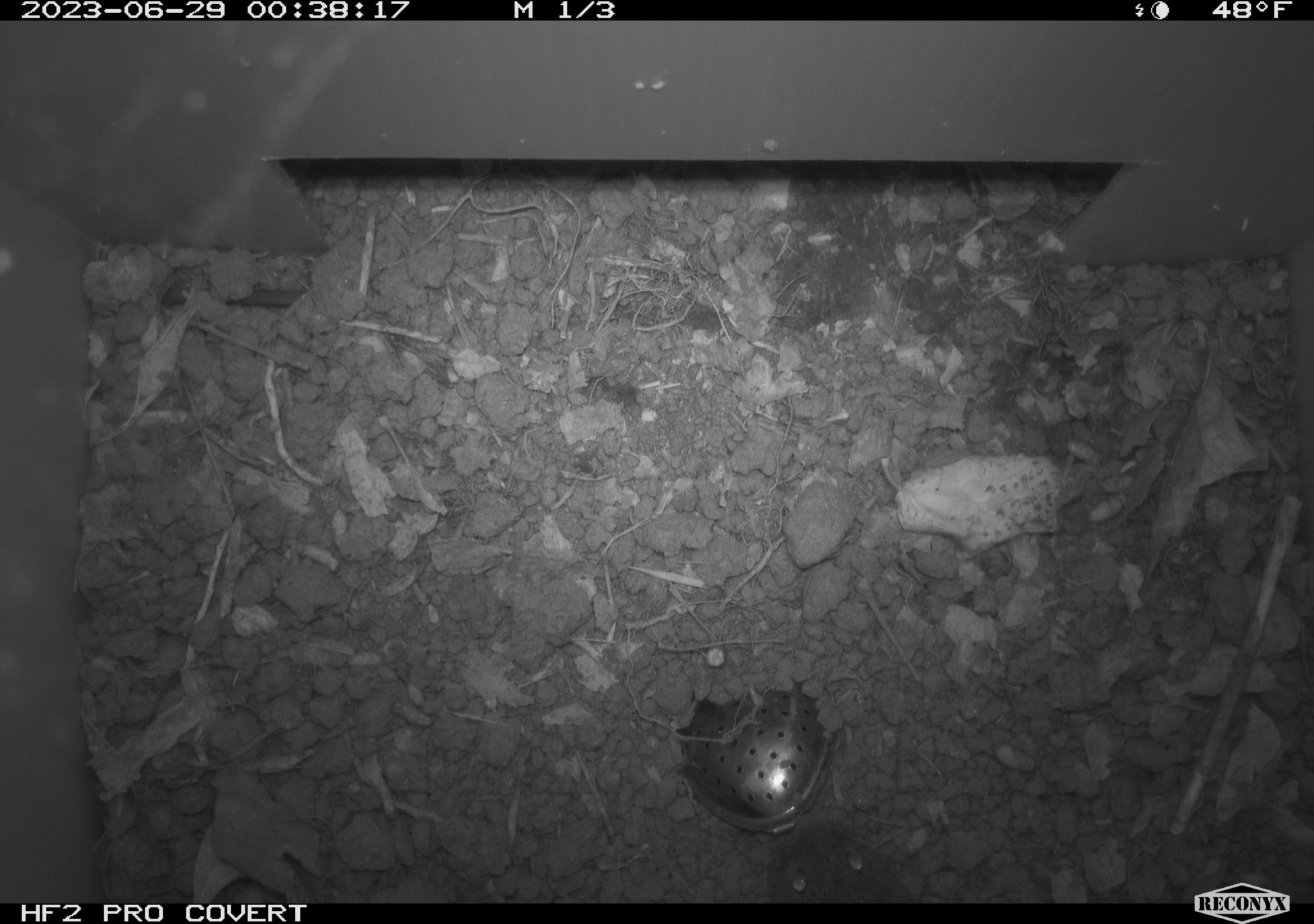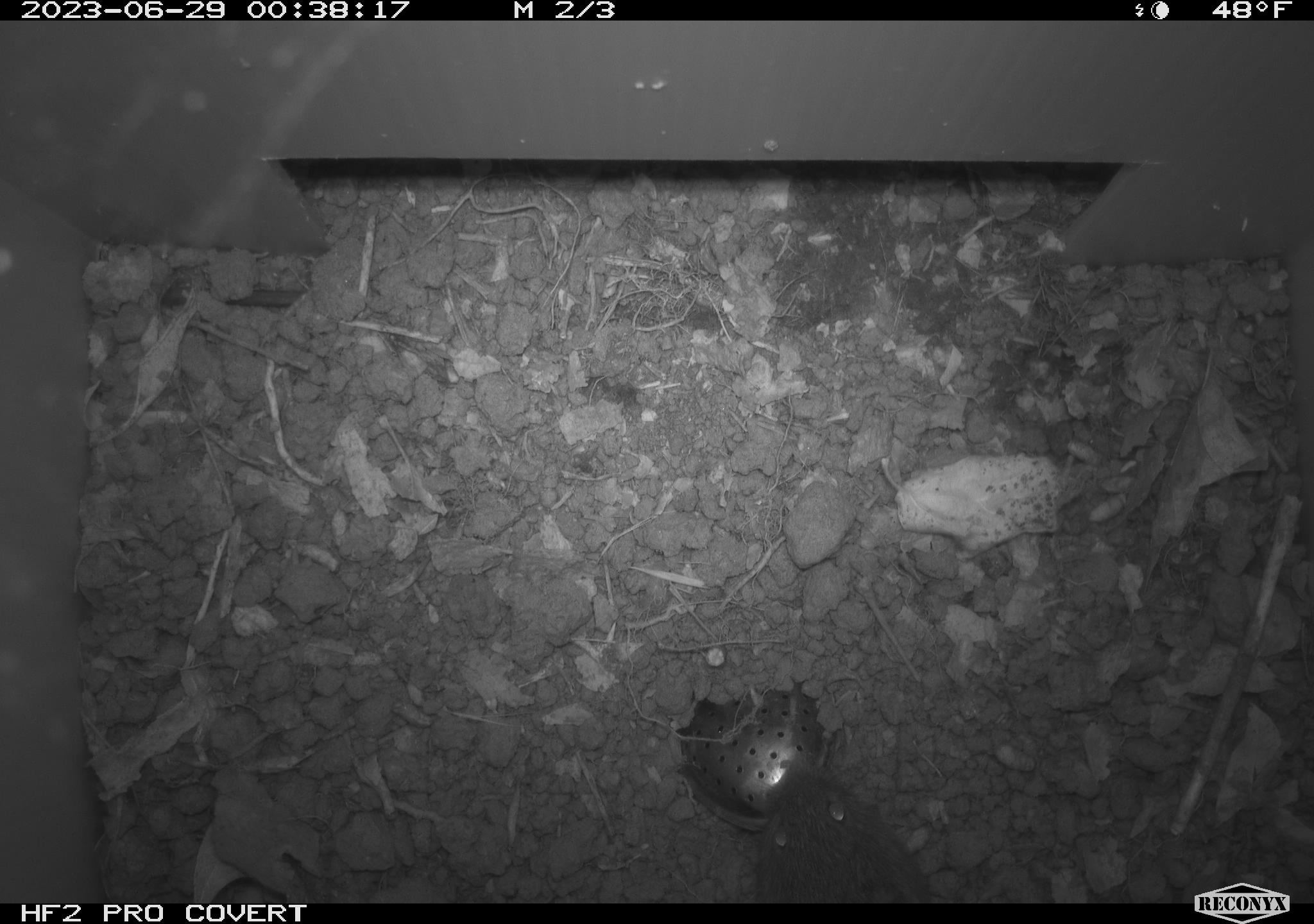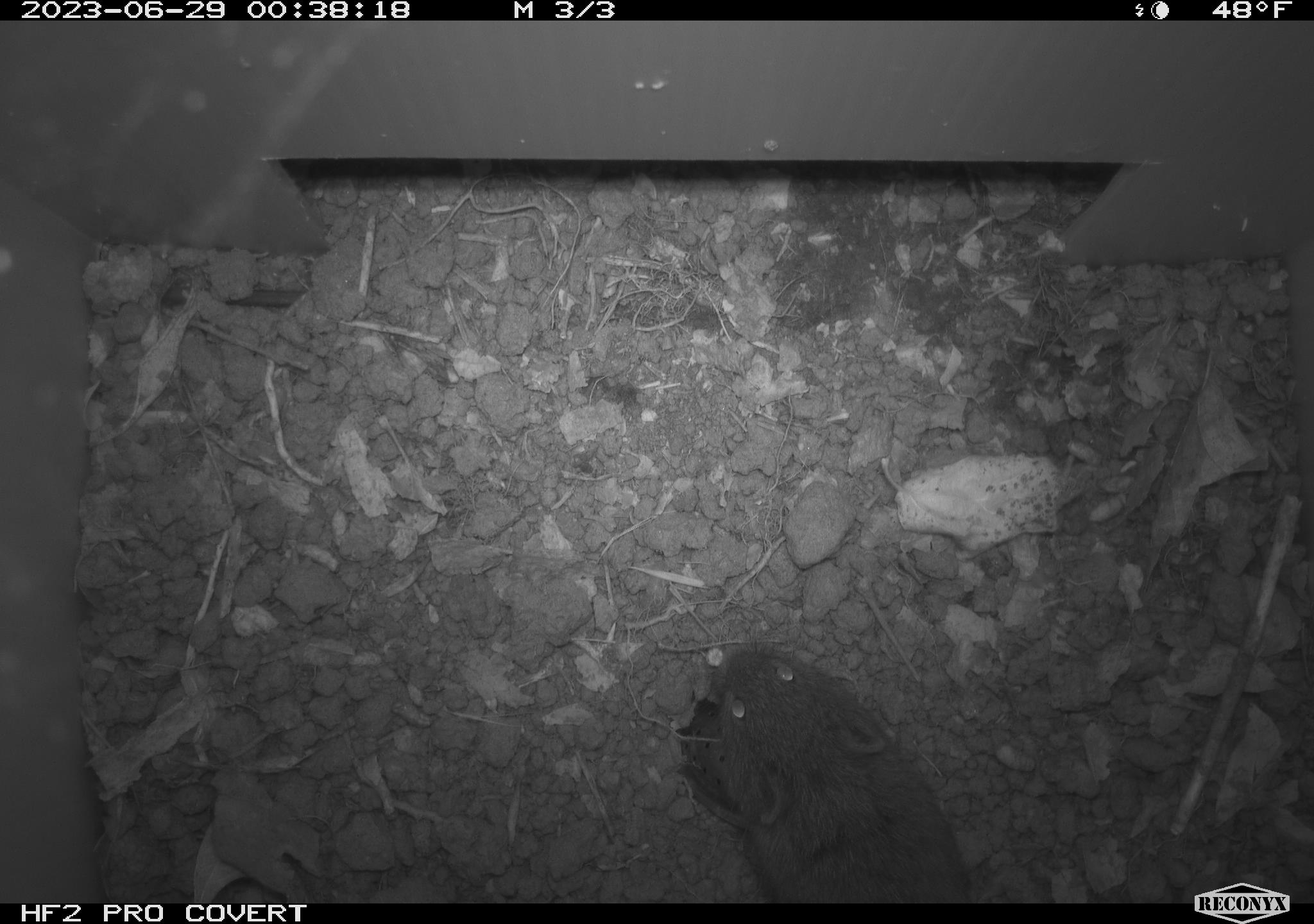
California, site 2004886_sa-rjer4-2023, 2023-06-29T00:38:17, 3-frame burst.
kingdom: Animalia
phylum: Chordata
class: Mammalia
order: Rodentia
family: Cricetidae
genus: Microtus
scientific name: Microtus californicus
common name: california vole